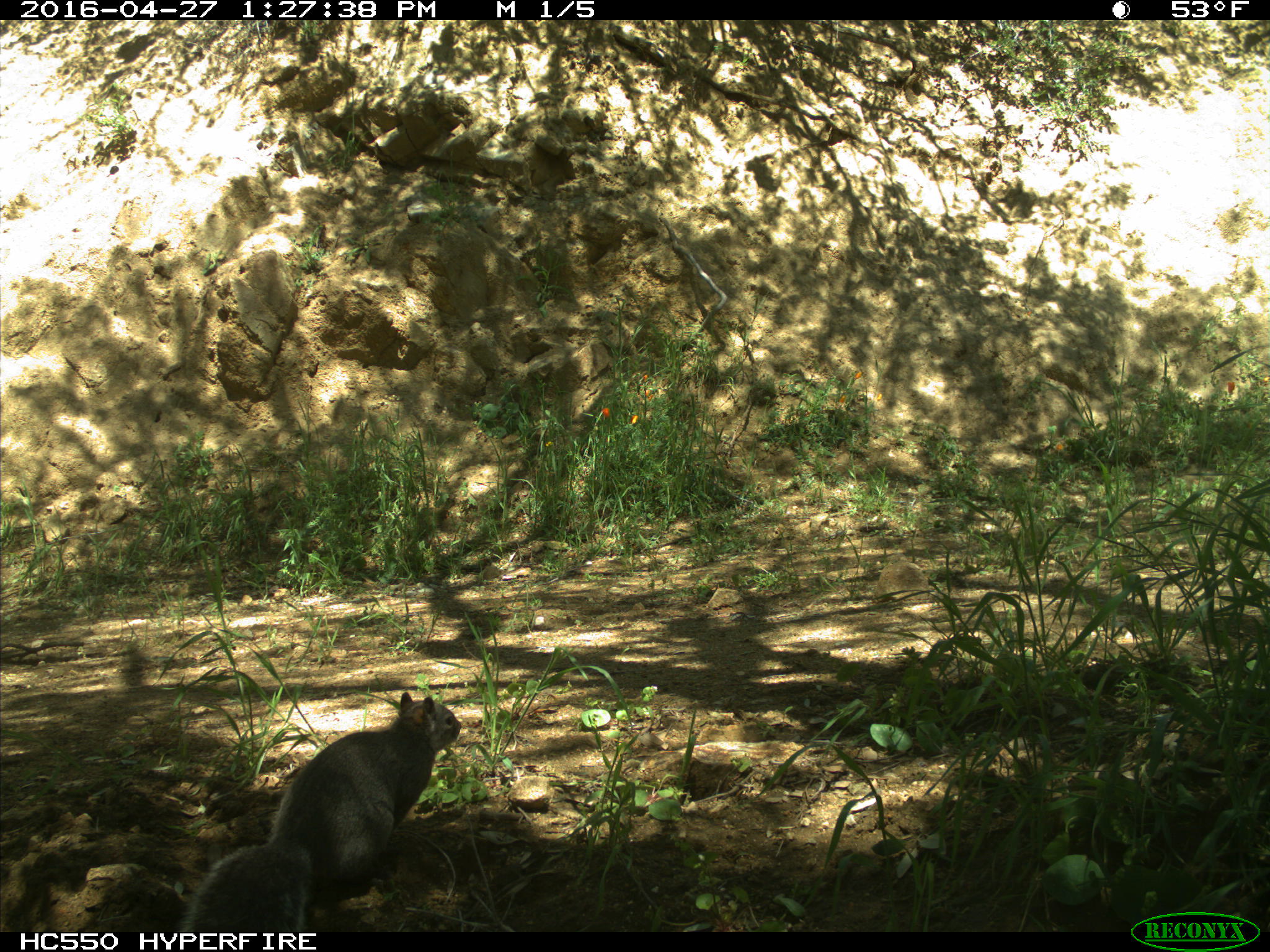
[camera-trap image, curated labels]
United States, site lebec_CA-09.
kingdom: Animalia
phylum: Chordata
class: Mammalia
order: Rodentia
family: Sciuridae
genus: Sciurus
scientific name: Sciurus carolinensis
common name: eastern gray squirrel